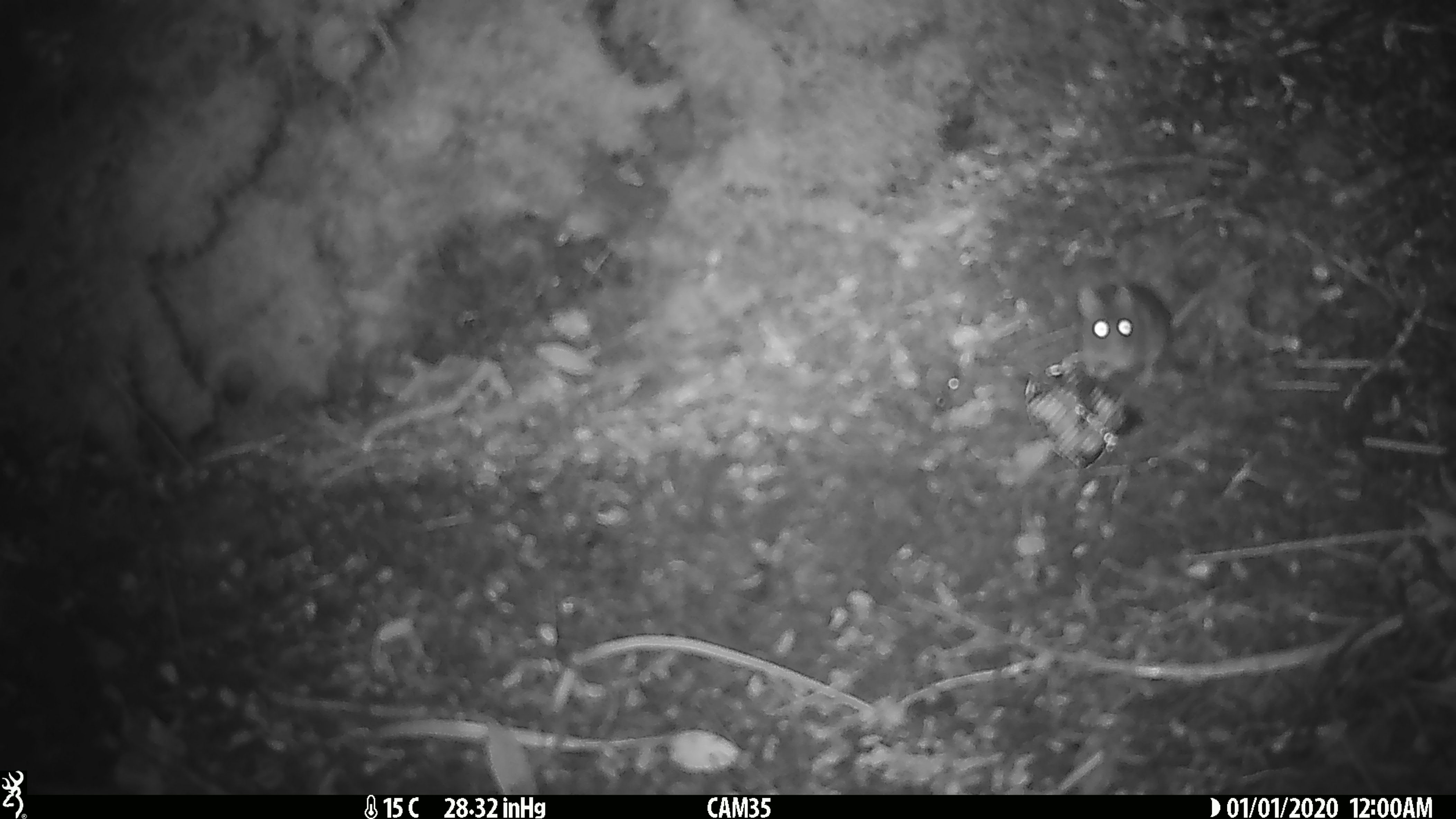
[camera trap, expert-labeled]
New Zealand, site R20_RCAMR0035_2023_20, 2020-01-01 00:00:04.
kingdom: Animalia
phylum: Chordata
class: Mammalia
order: Rodentia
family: Muridae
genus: Mus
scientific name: Mus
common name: mouse